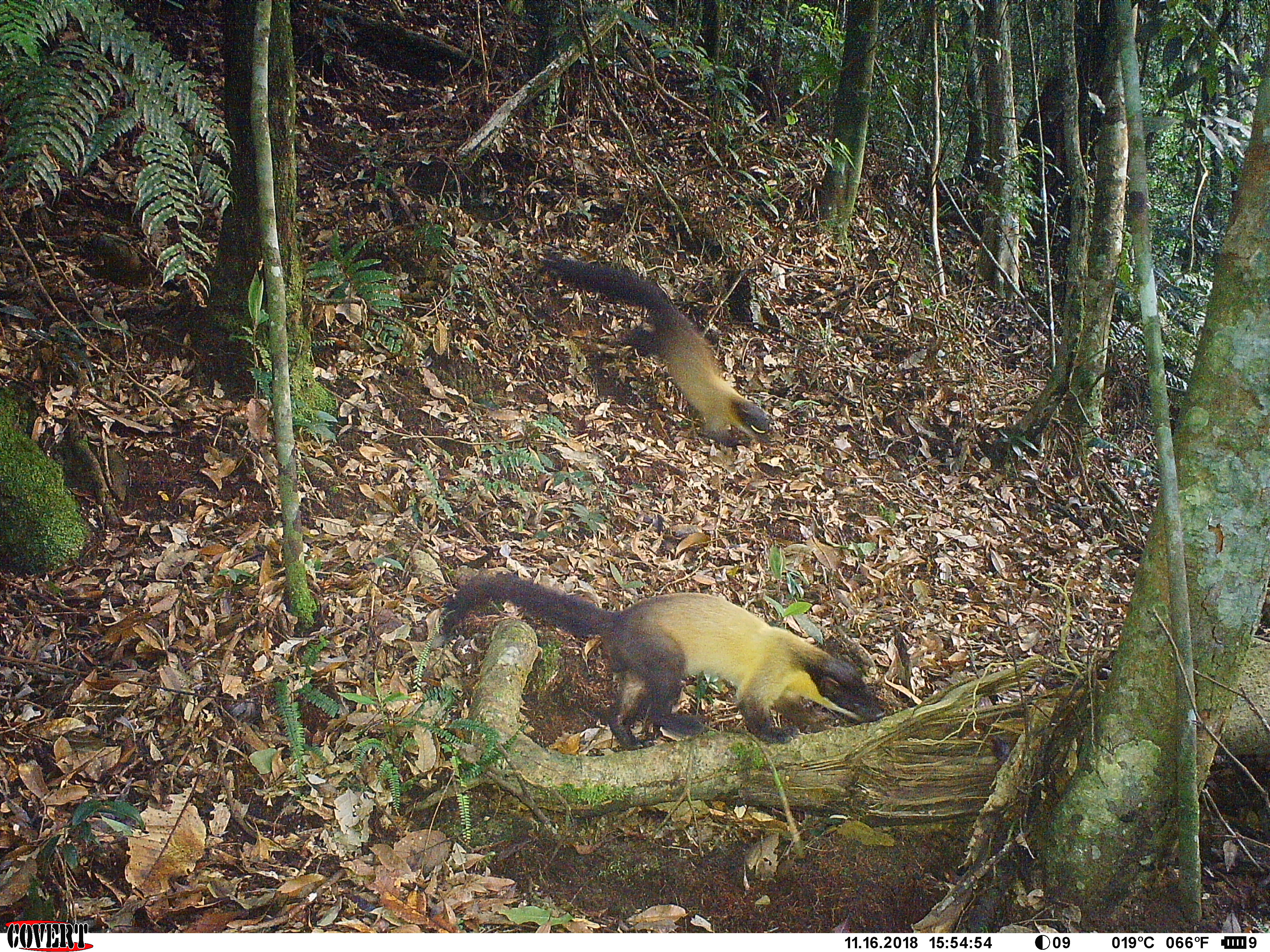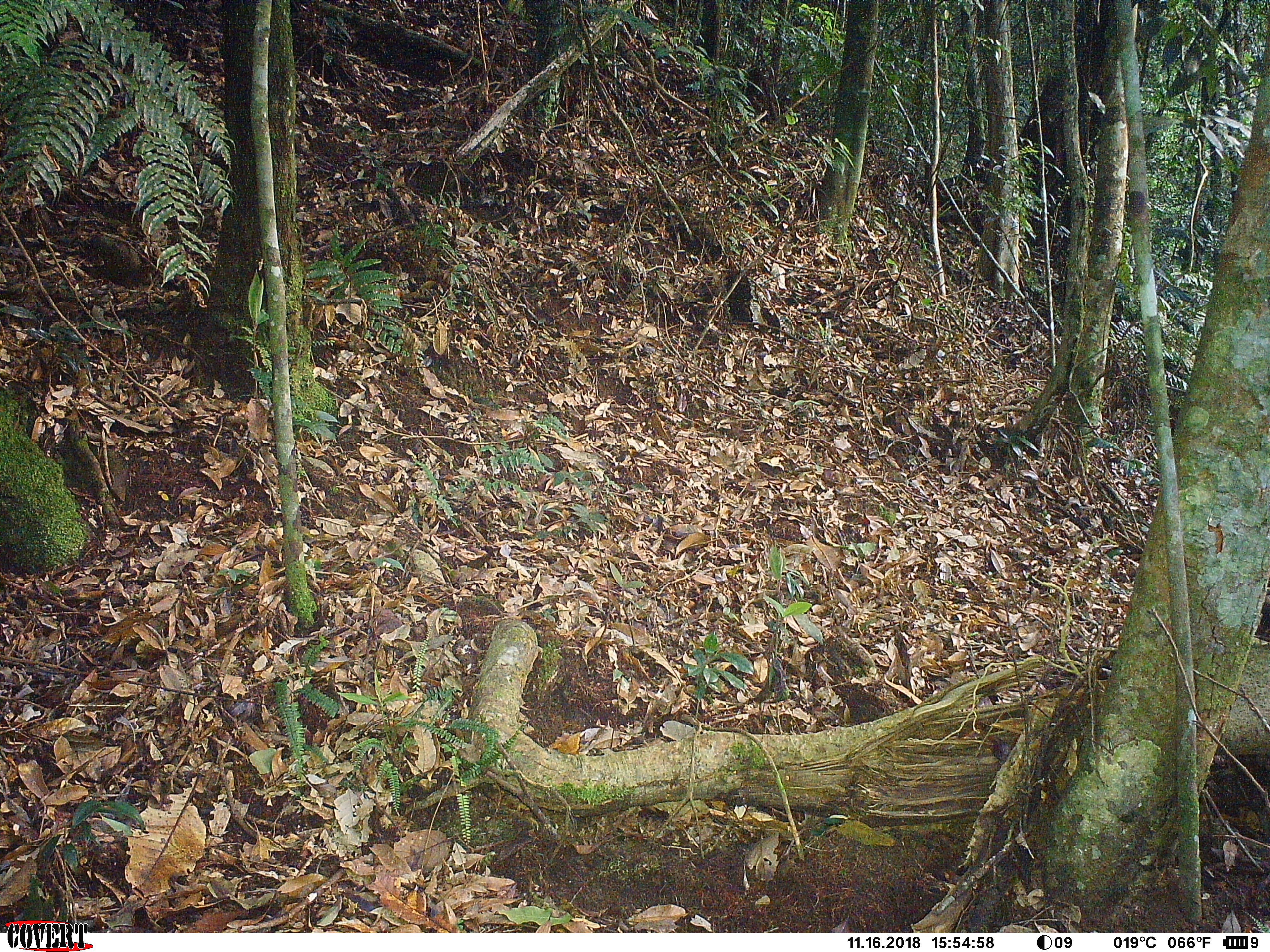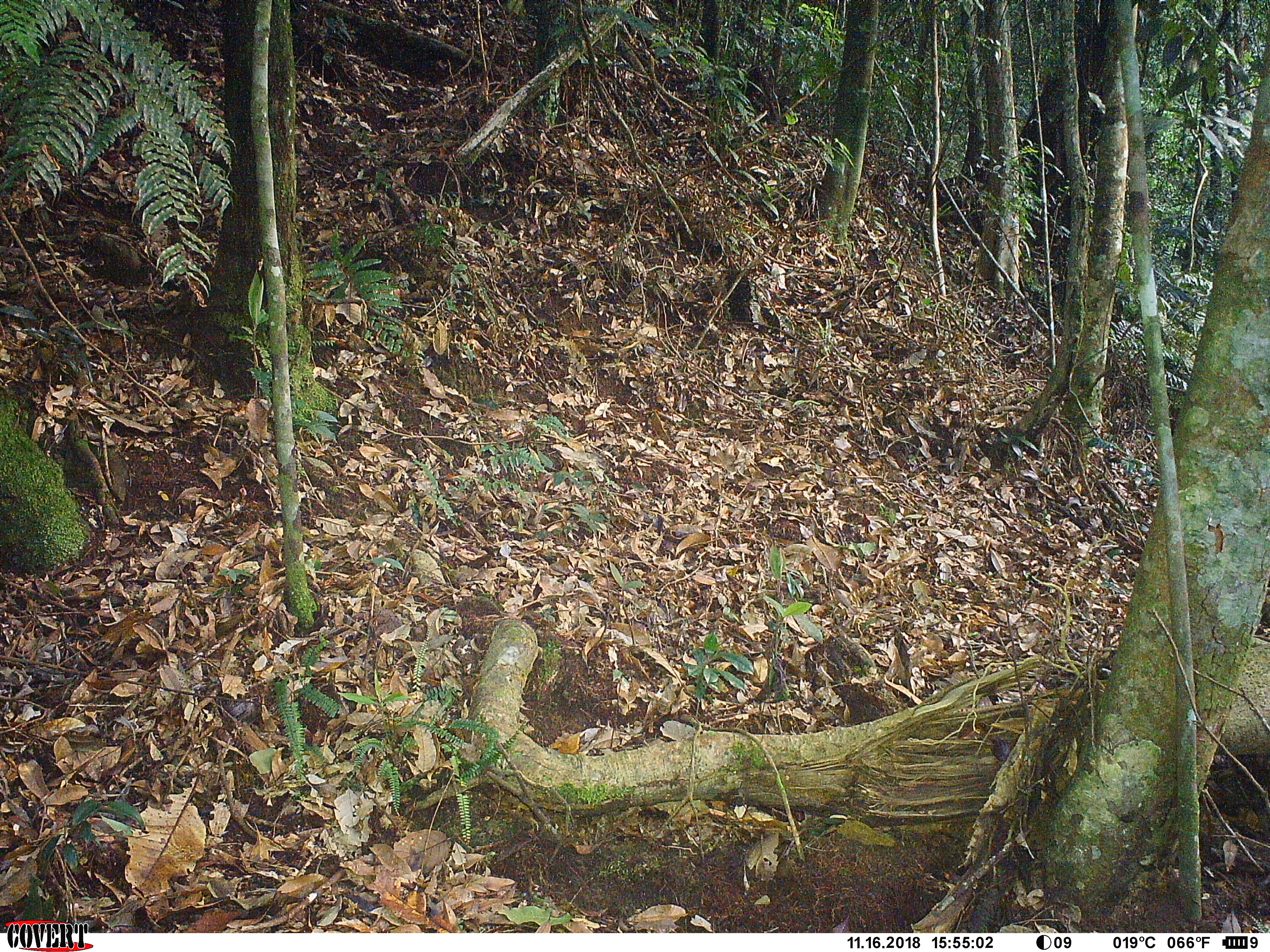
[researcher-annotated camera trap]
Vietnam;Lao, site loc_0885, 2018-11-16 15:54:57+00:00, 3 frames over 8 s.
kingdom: Animalia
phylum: Chordata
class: Mammalia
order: Carnivora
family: Mustelidae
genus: Martes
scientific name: Martes flavigula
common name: yellow-throated marten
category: yellow throated marten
Yellow throated marten (yellow-throated marten) (Martes flavigula). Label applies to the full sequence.